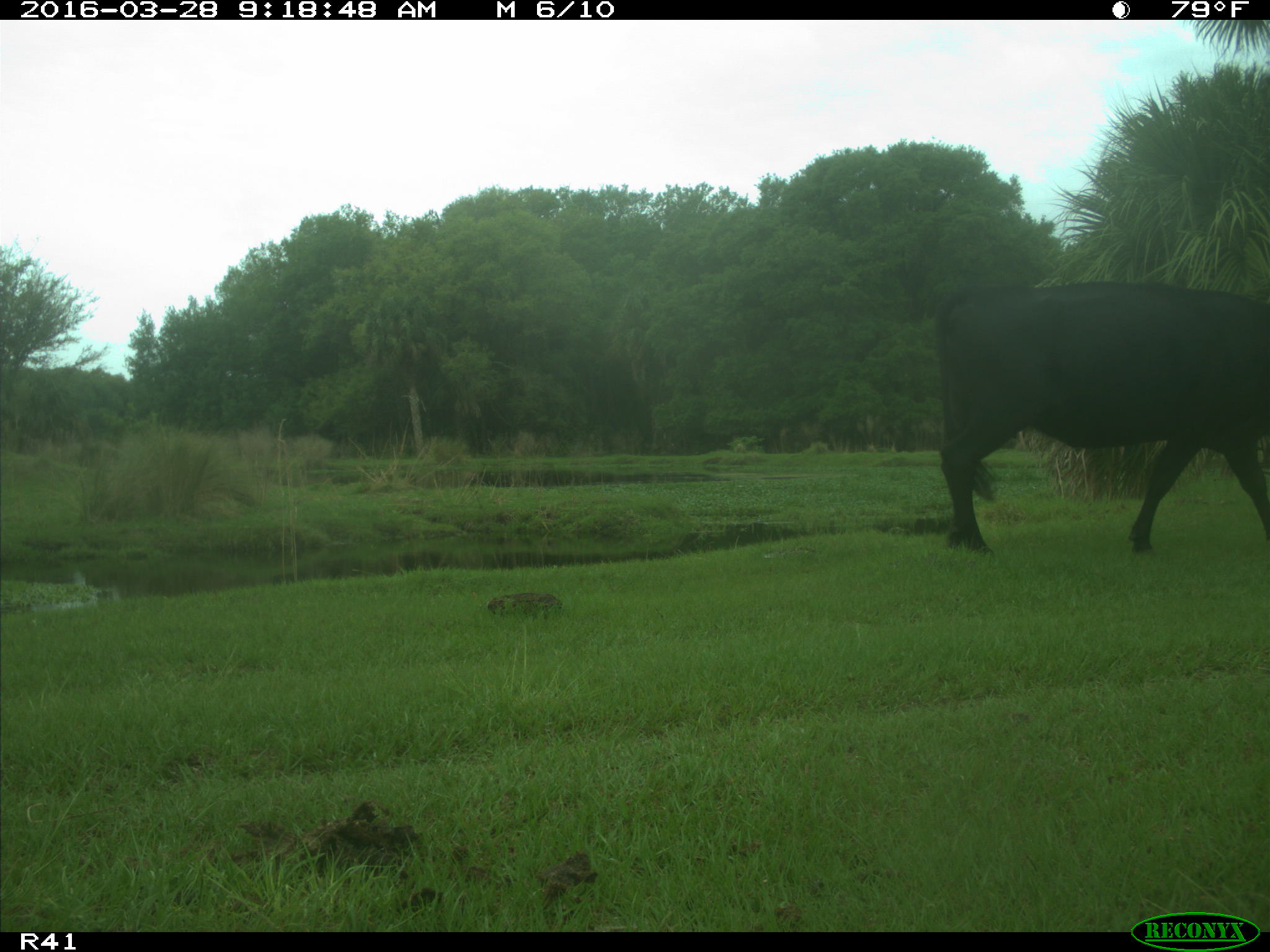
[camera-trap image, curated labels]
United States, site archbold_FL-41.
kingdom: Animalia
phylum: Chordata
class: Mammalia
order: Artiodactyla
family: Bovidae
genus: Bos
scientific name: Bos taurus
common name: domestic cow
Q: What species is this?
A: Bos taurus (domestic cow).